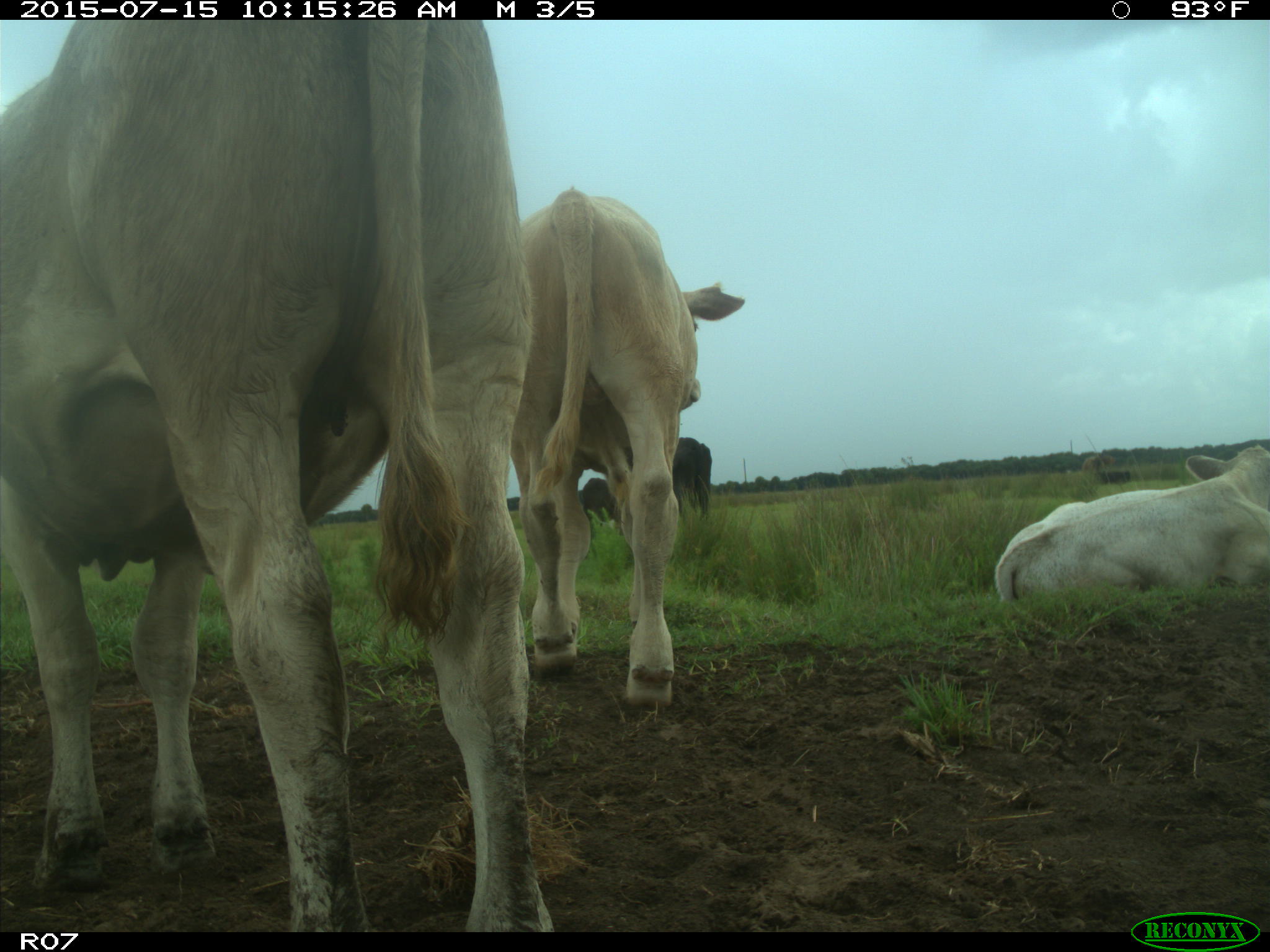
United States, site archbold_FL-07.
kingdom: Animalia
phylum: Chordata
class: Mammalia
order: Artiodactyla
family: Bovidae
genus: Bos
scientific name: Bos taurus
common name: domestic cow